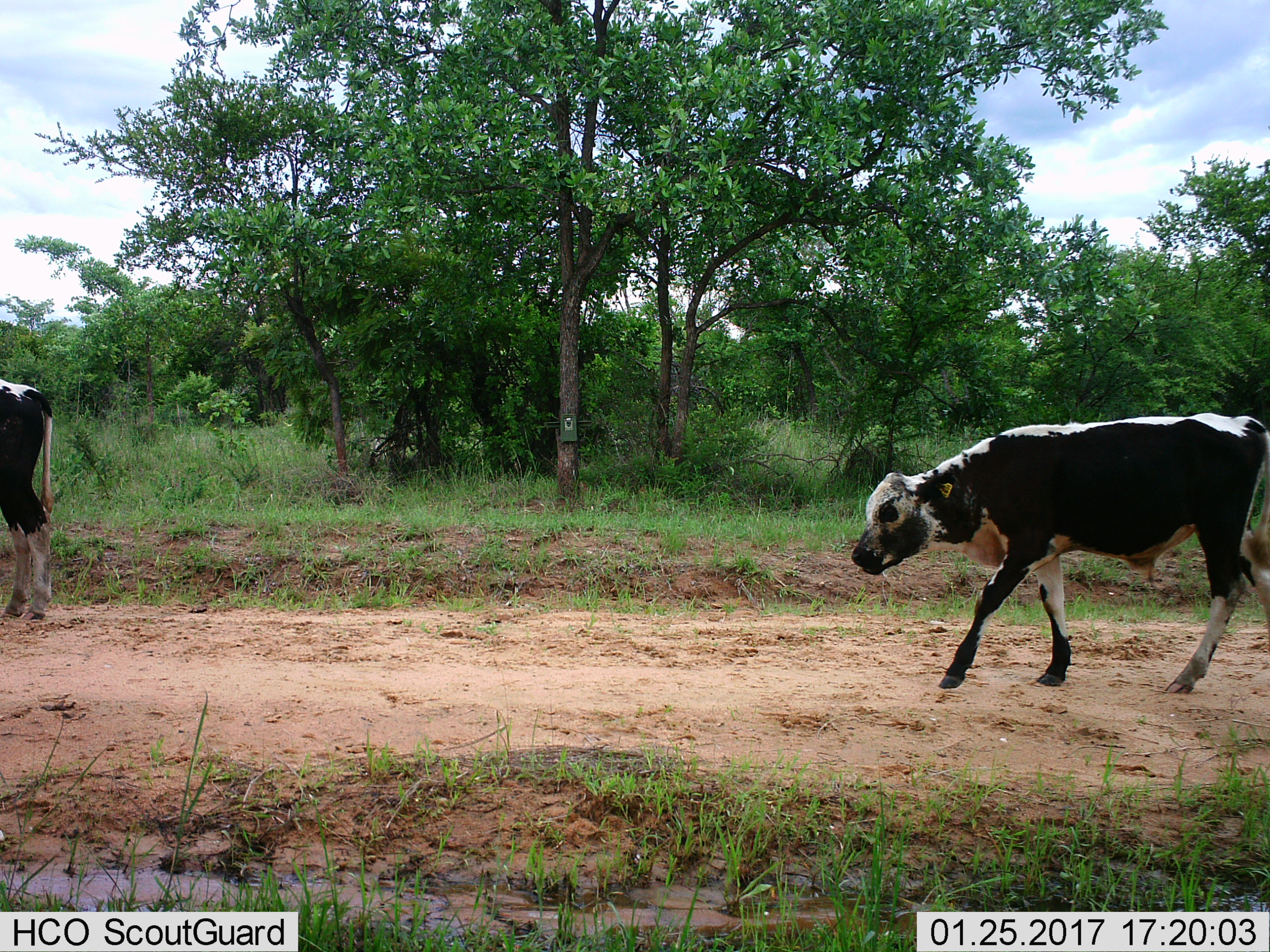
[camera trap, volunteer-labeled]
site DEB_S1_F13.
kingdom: Animalia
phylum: Chordata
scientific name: Vertebrata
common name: domestic animal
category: domesticanimal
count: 2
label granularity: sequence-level